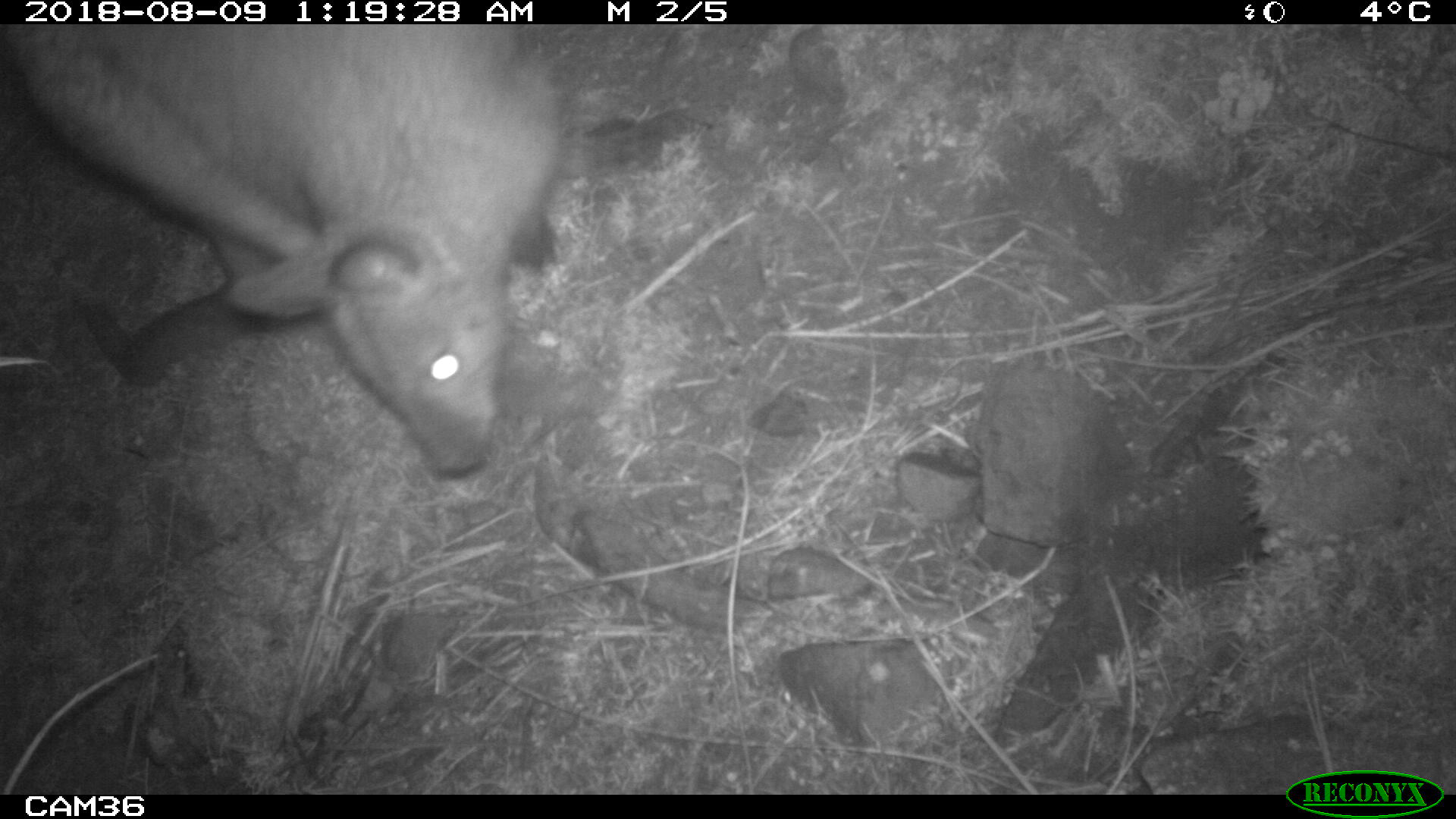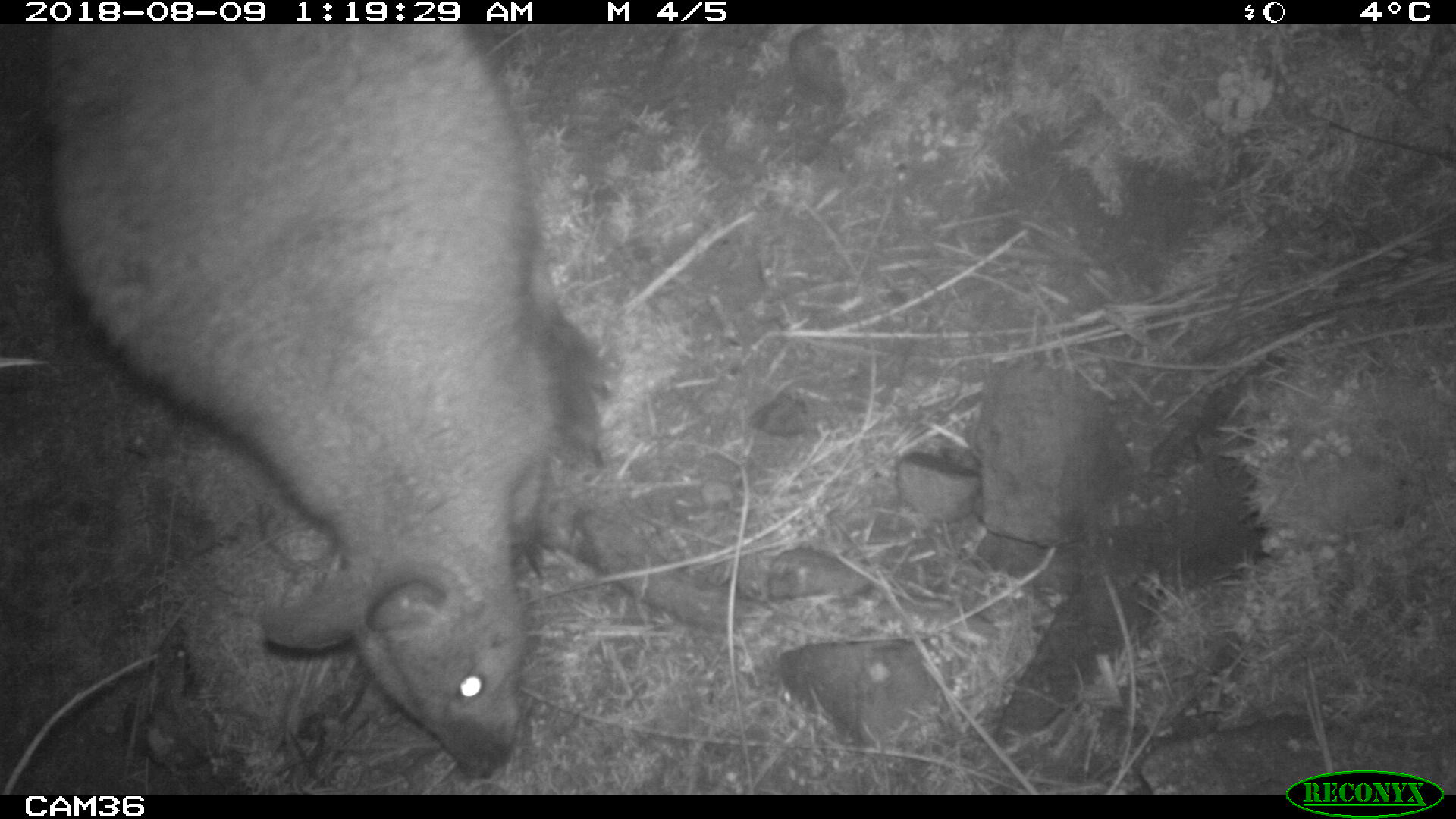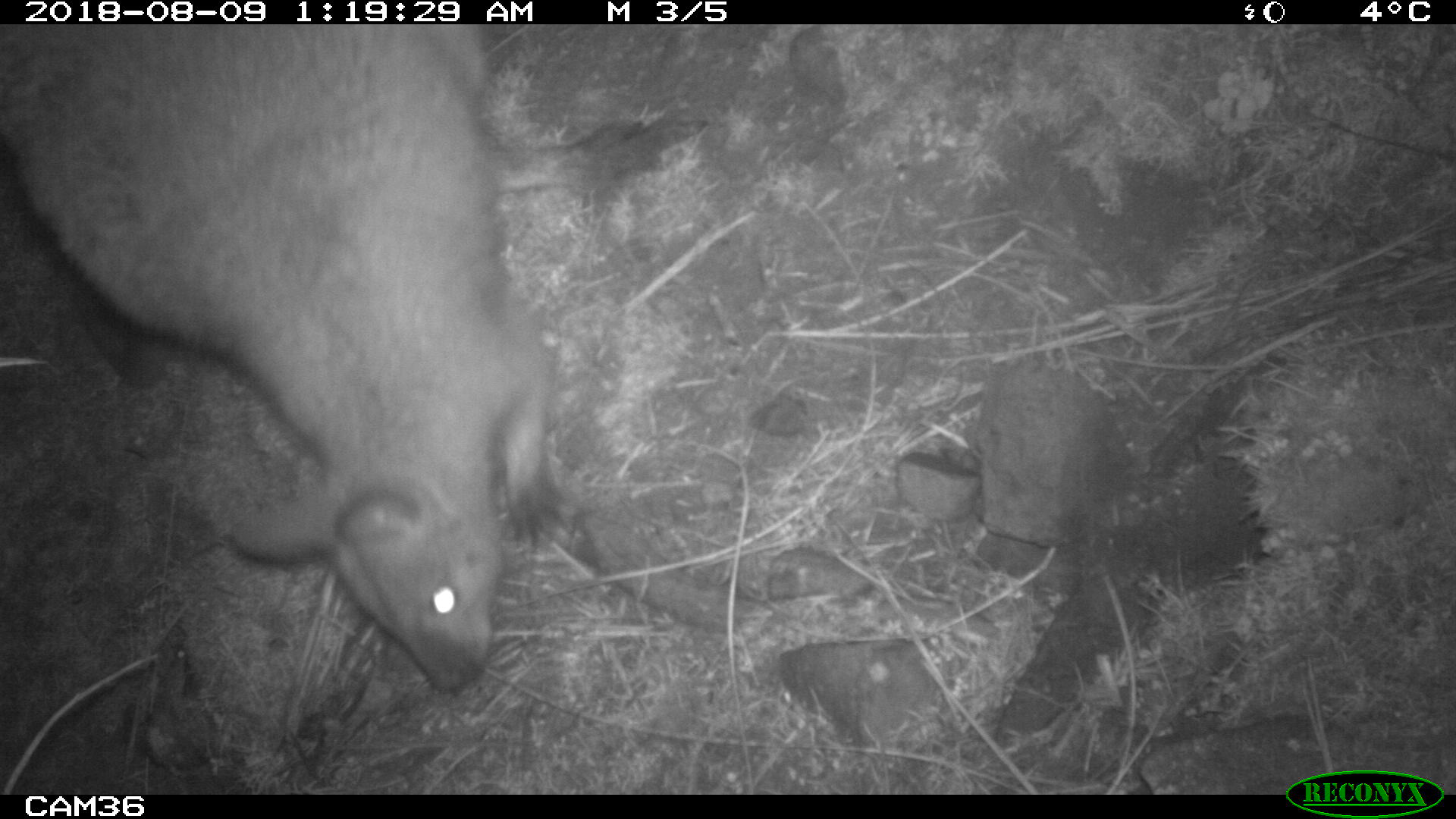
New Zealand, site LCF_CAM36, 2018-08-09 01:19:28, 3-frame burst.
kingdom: Animalia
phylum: Chordata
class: Mammalia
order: Diprotodontia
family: Macropodidae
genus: Notamacropus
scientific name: Notamacropus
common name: wallaby